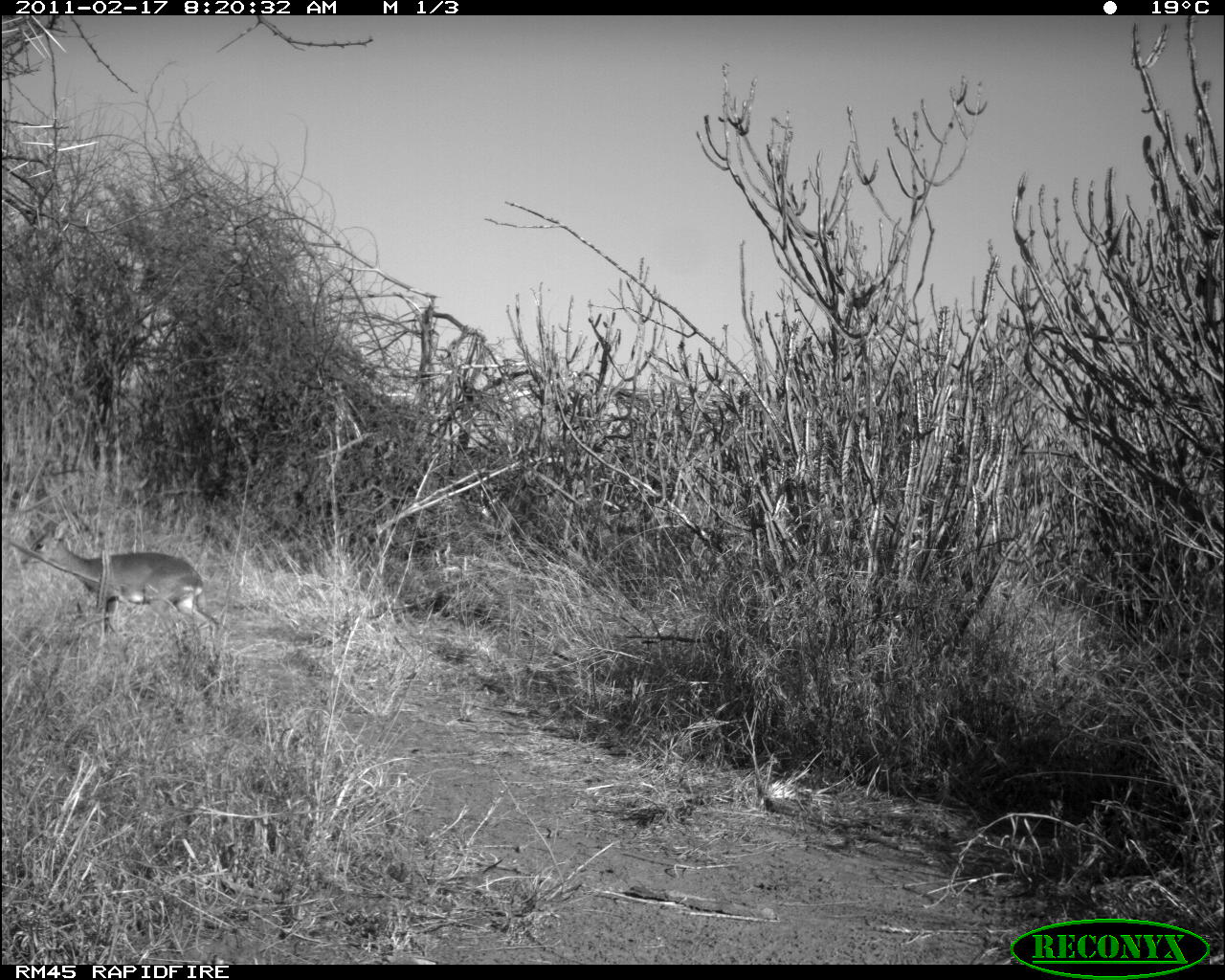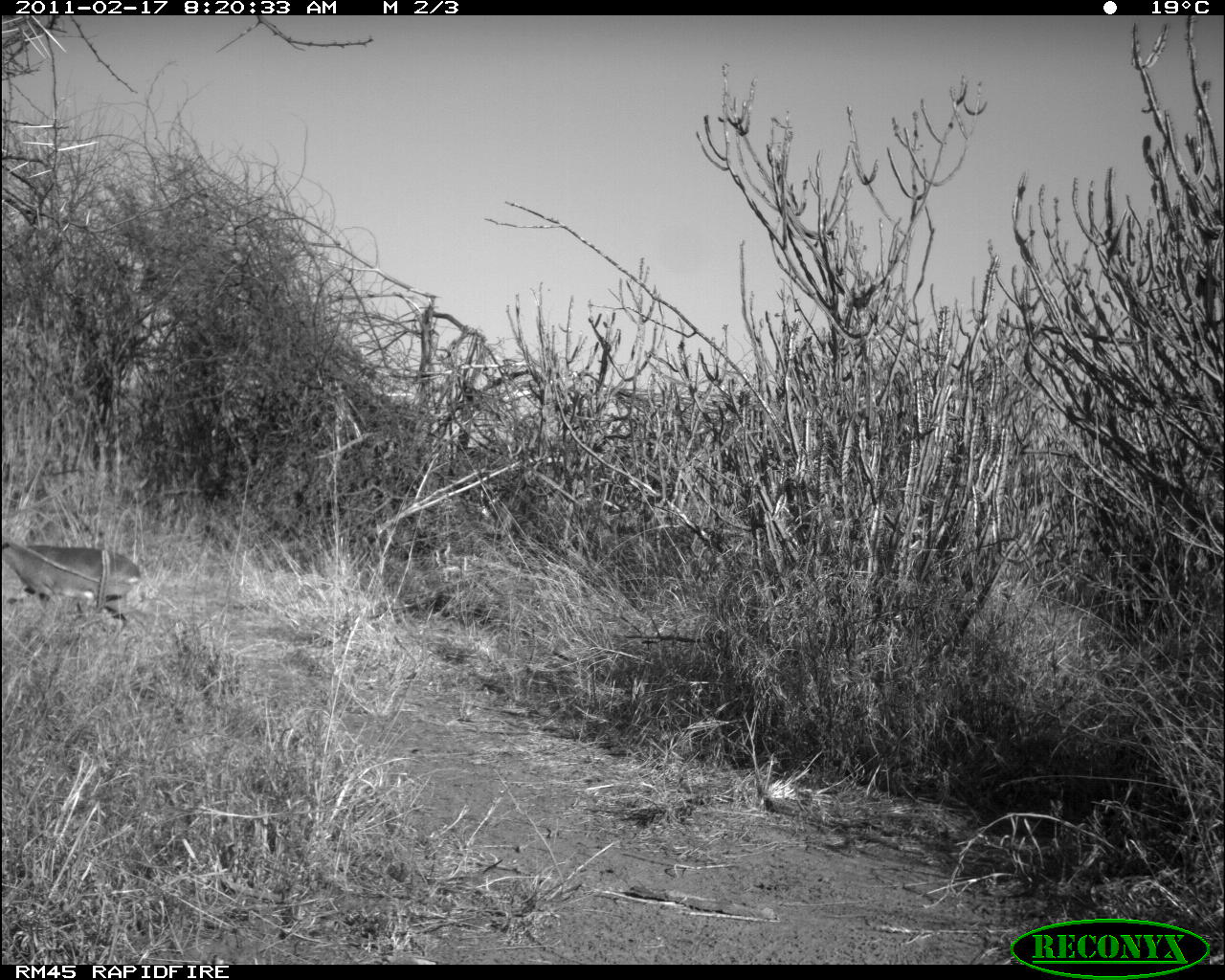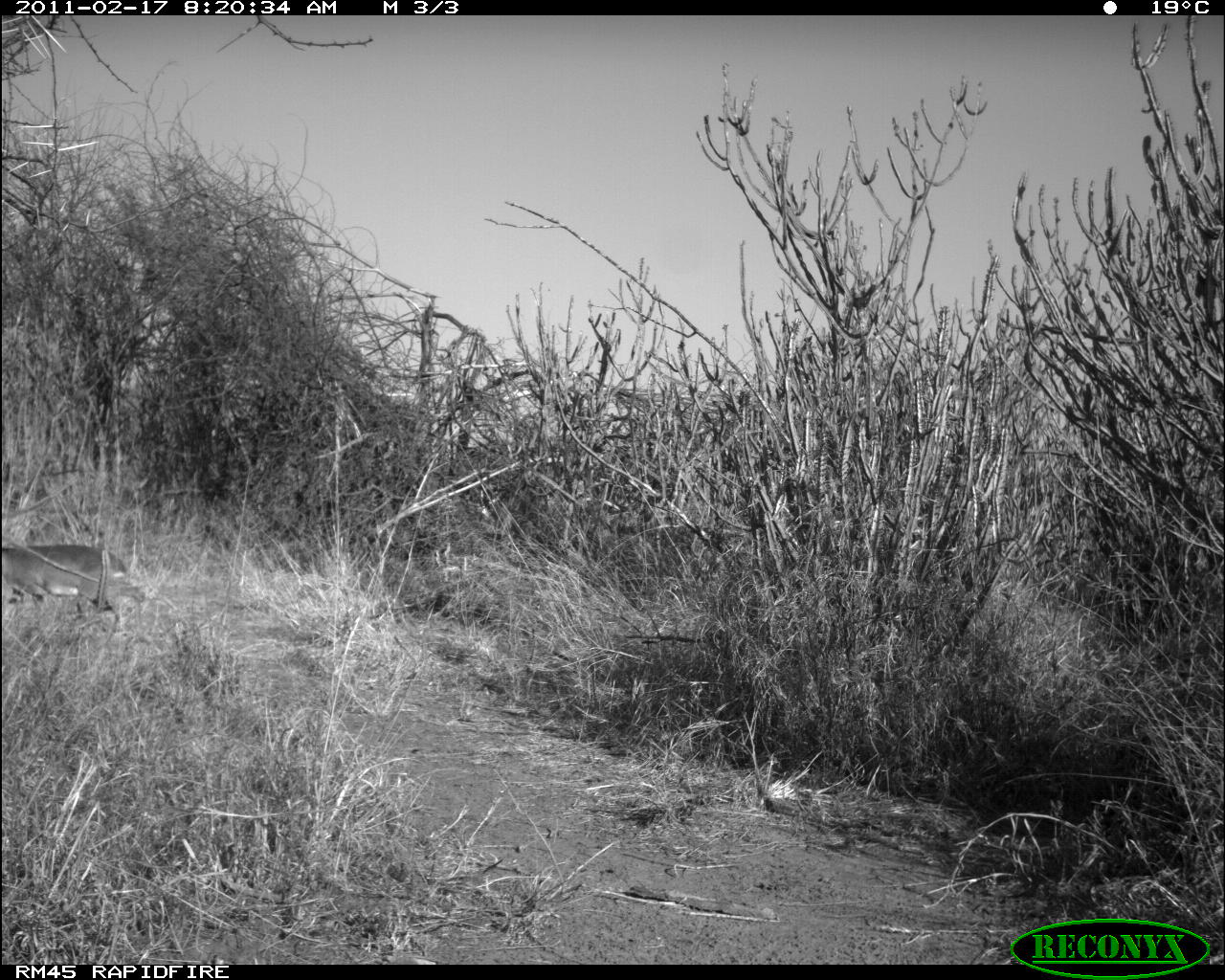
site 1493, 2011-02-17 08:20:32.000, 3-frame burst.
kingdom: Animalia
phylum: Chordata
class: Mammalia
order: Artiodactyla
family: Bovidae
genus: Madoqua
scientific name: Madoqua guentheri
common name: günther's dik-dik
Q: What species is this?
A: Madoqua guentheri (günther's dik-dik).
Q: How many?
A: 1.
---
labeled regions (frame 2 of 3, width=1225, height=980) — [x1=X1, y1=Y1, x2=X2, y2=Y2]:
madoqua guentheri: [x1=2, y1=541, x2=141, y2=624]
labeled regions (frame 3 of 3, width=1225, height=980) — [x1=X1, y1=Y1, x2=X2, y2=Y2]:
madoqua guentheri: [x1=2, y1=543, x2=144, y2=633]